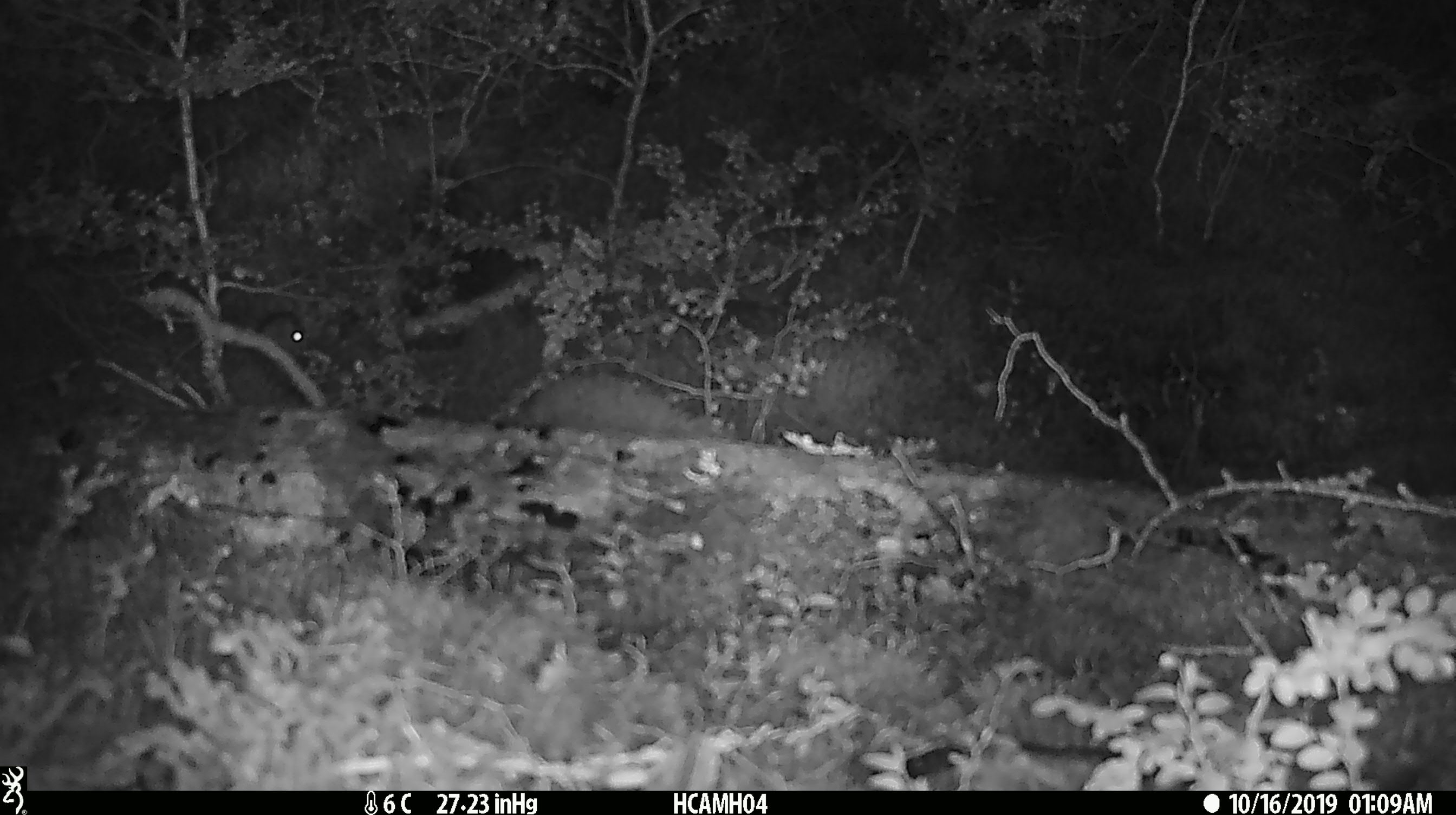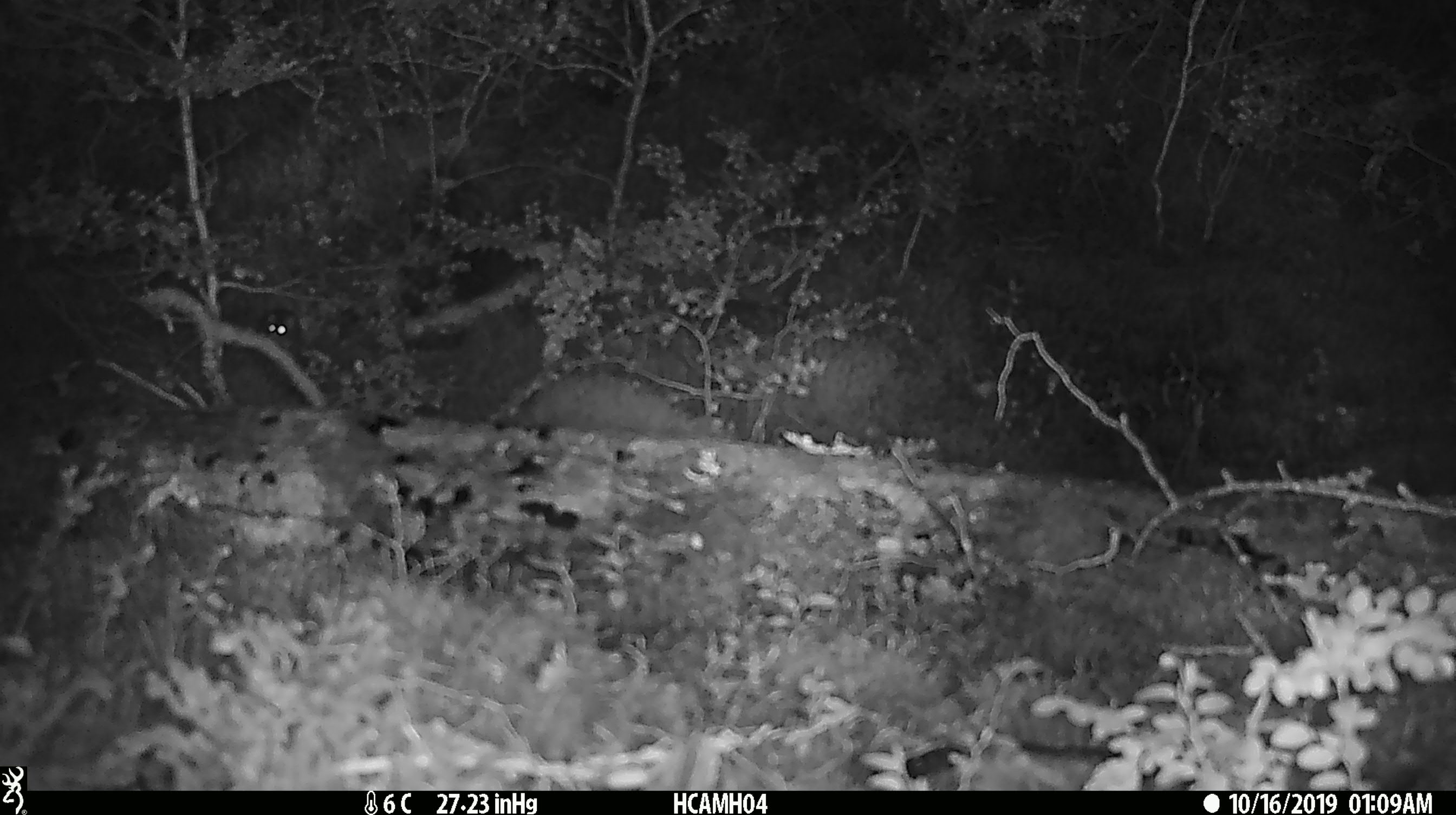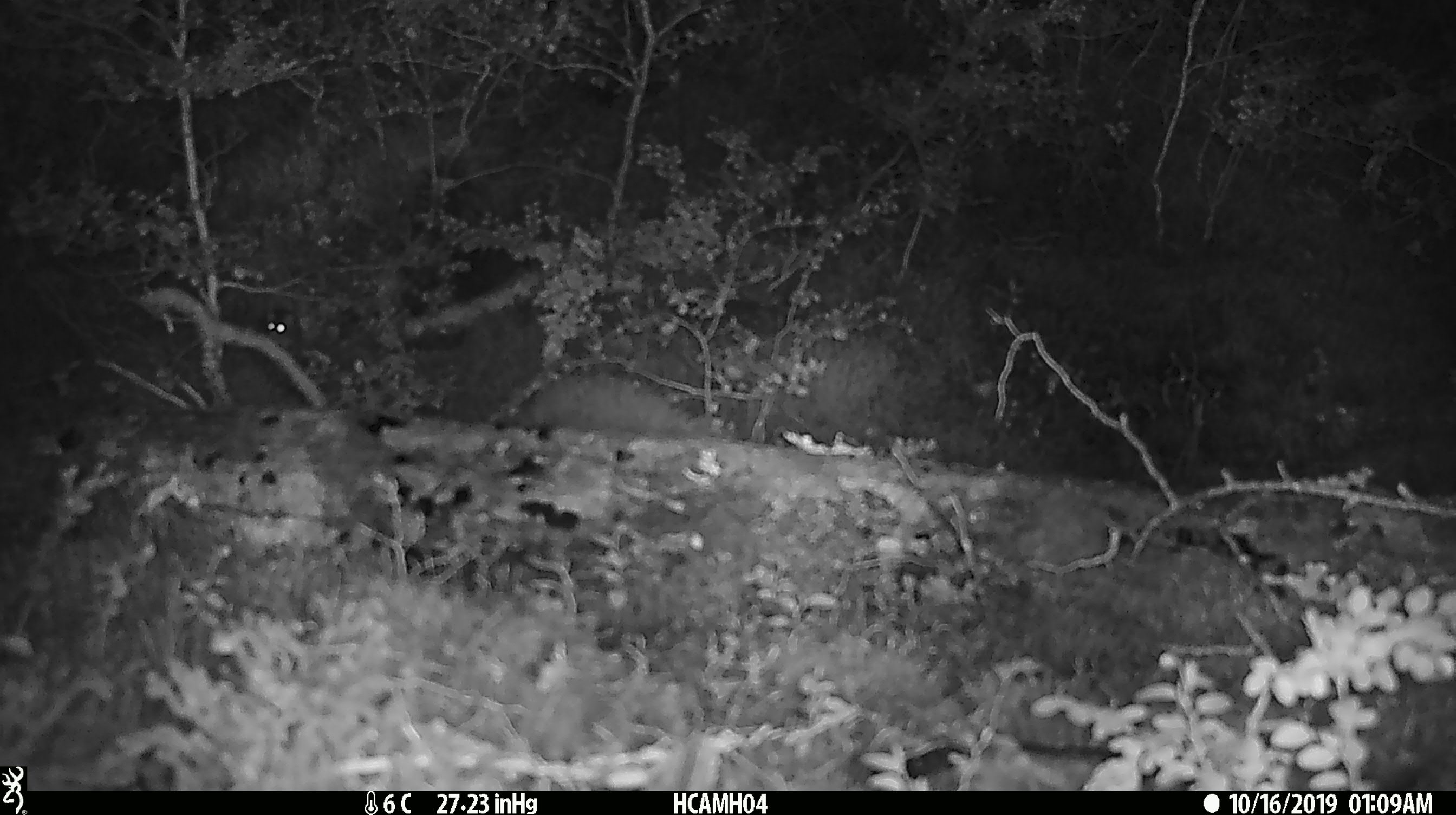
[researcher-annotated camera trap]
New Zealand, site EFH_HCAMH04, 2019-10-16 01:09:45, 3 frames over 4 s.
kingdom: Animalia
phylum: Chordata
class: Mammalia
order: Rodentia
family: Muridae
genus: Mus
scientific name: Mus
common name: mouse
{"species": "mouse (Mus)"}